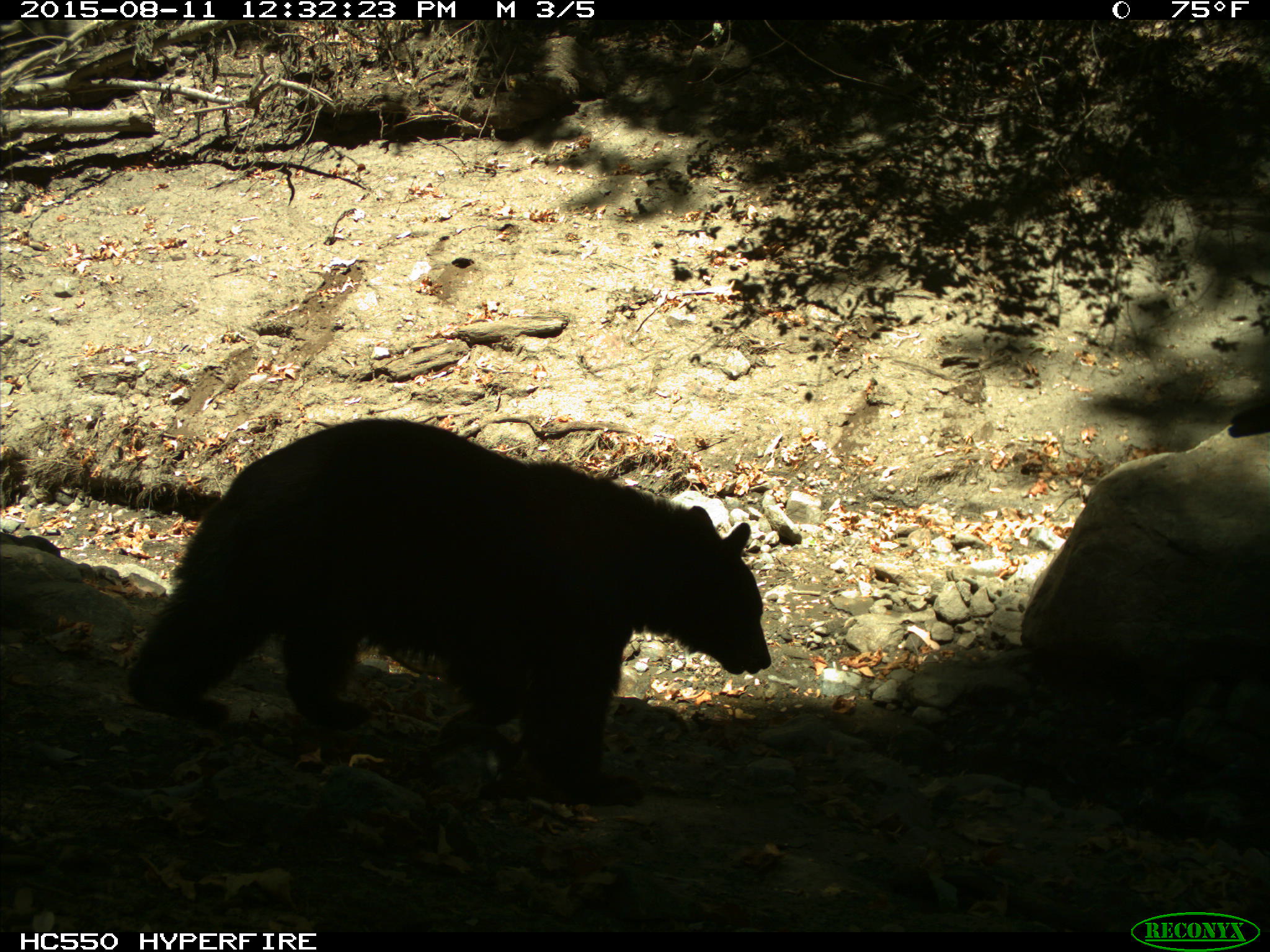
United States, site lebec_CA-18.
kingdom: Animalia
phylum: Chordata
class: Mammalia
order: Carnivora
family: Ursidae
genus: Ursus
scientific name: Ursus americanus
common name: american black bear